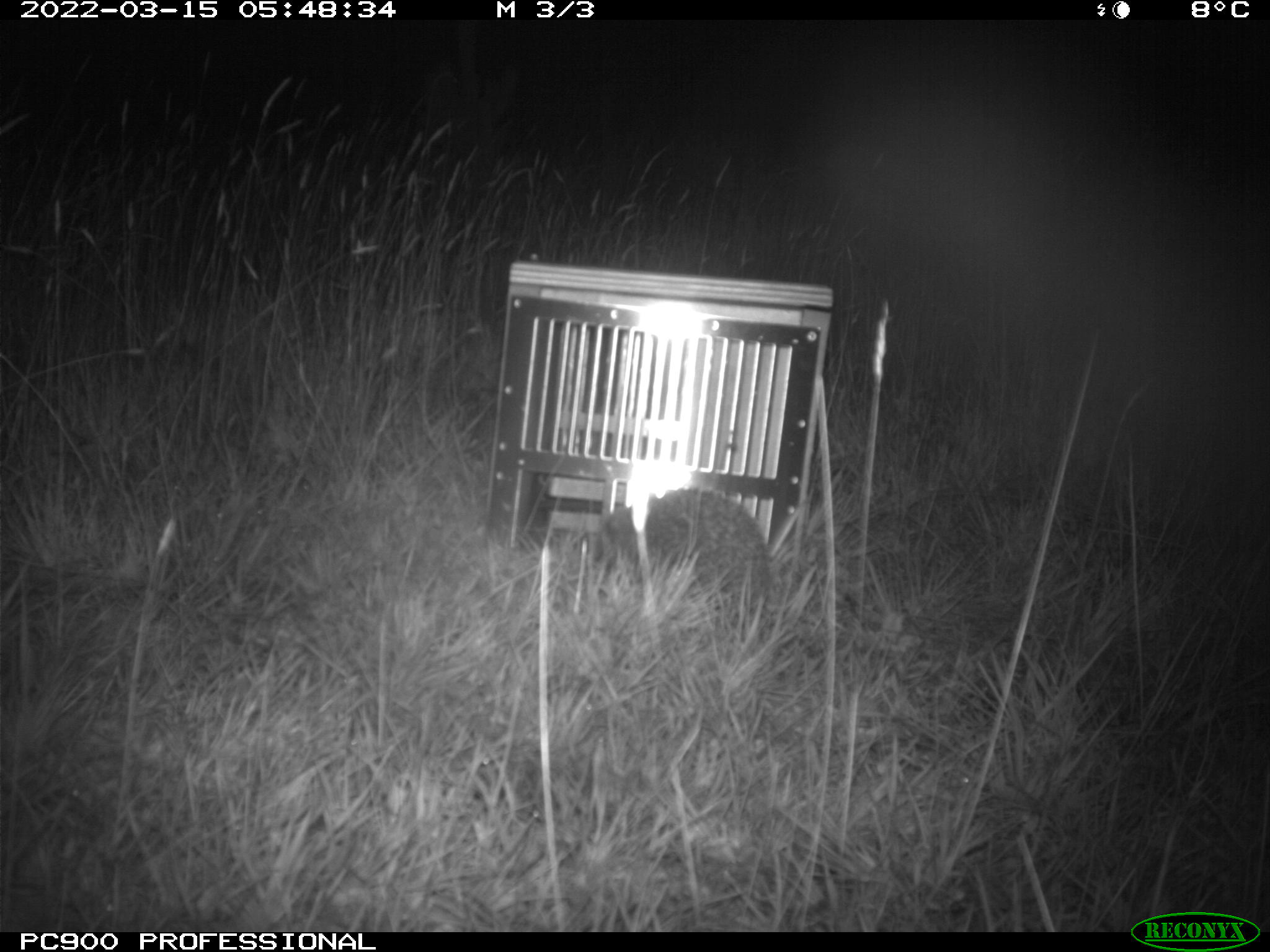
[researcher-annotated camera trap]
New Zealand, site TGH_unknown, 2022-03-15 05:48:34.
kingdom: Animalia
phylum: Chordata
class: Mammalia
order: Eulipotyphla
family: Erinaceidae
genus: Erinaceus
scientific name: Erinaceus europaeus europaeus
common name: european hedgehog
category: hedgehog